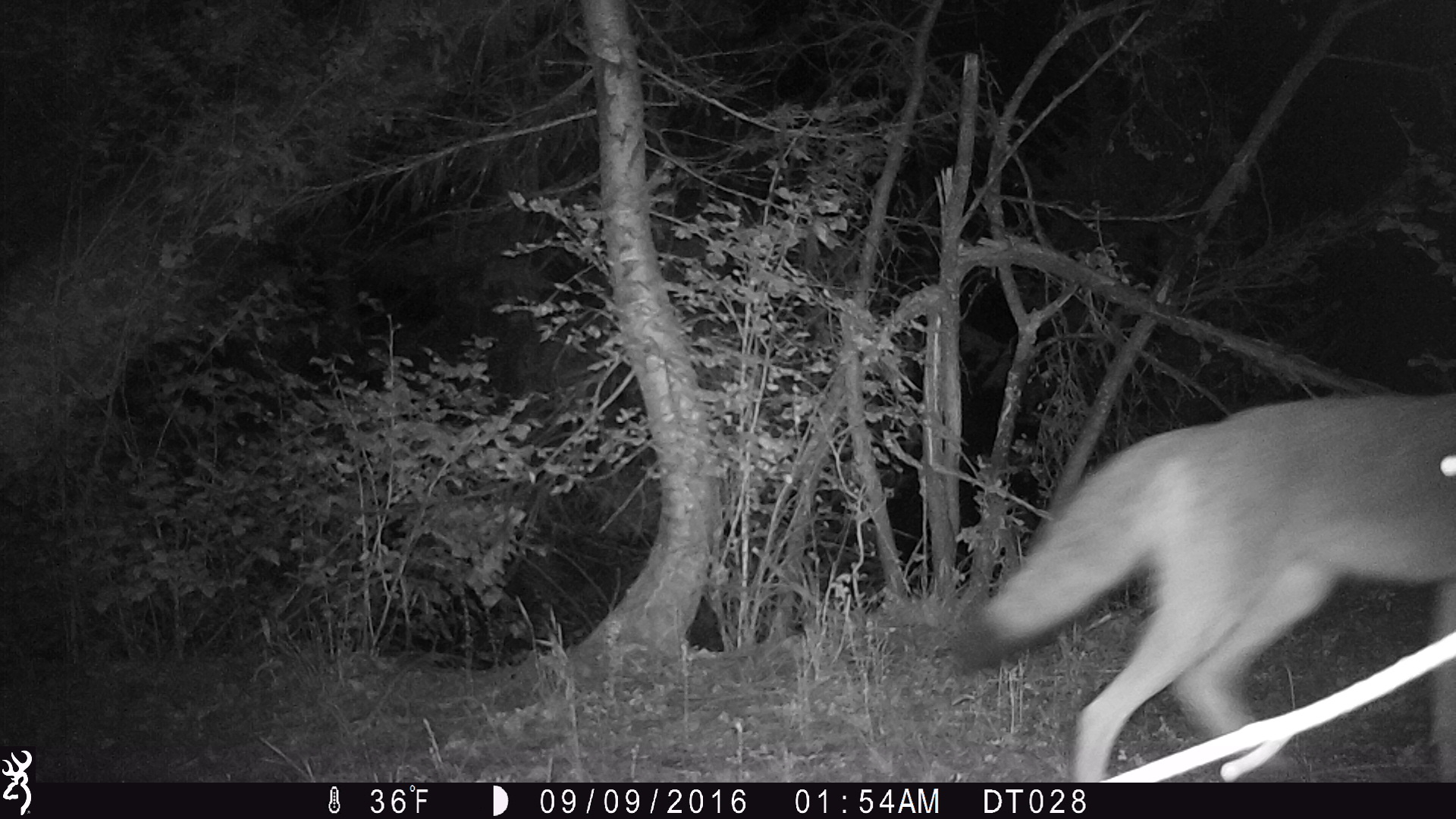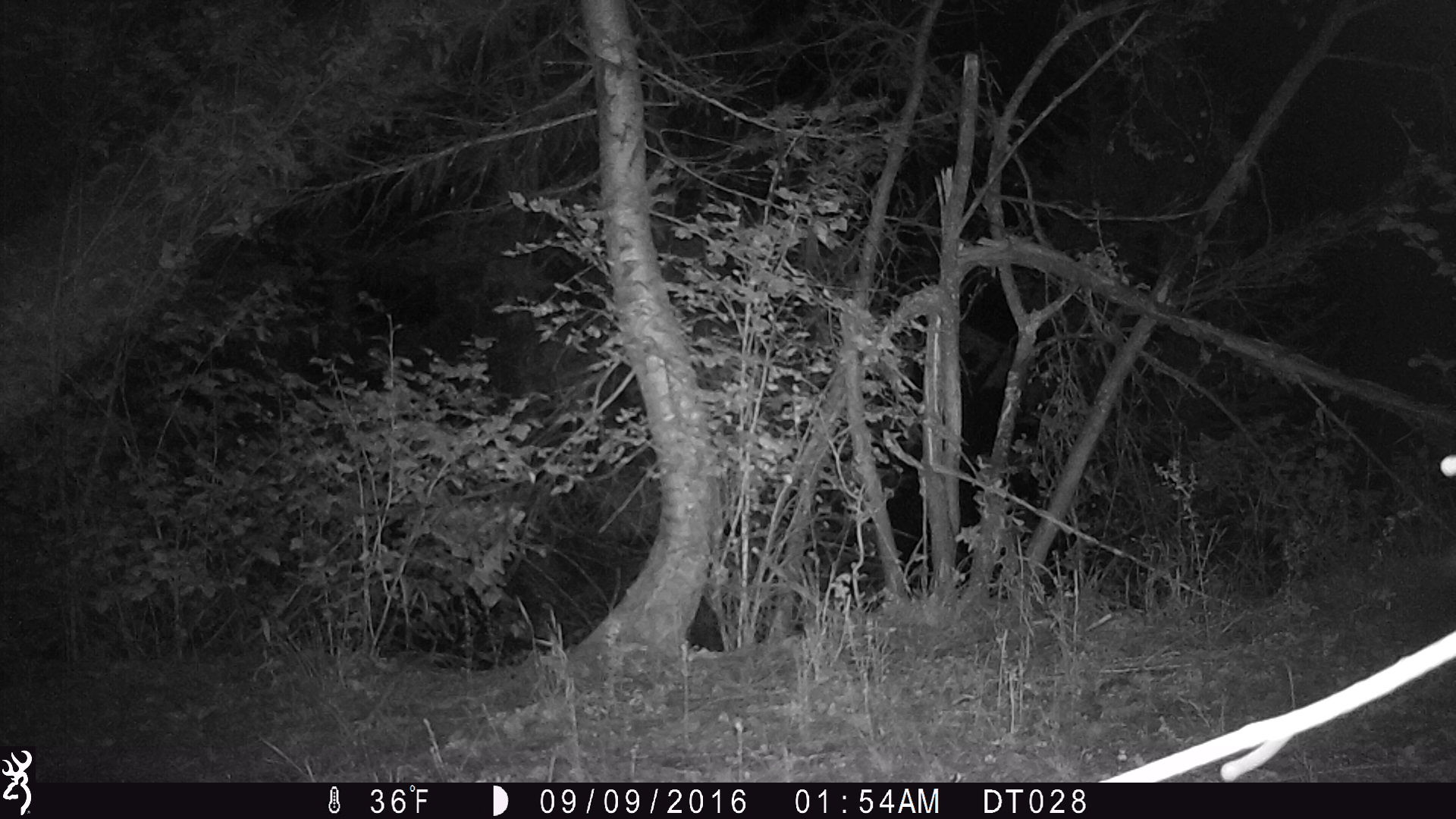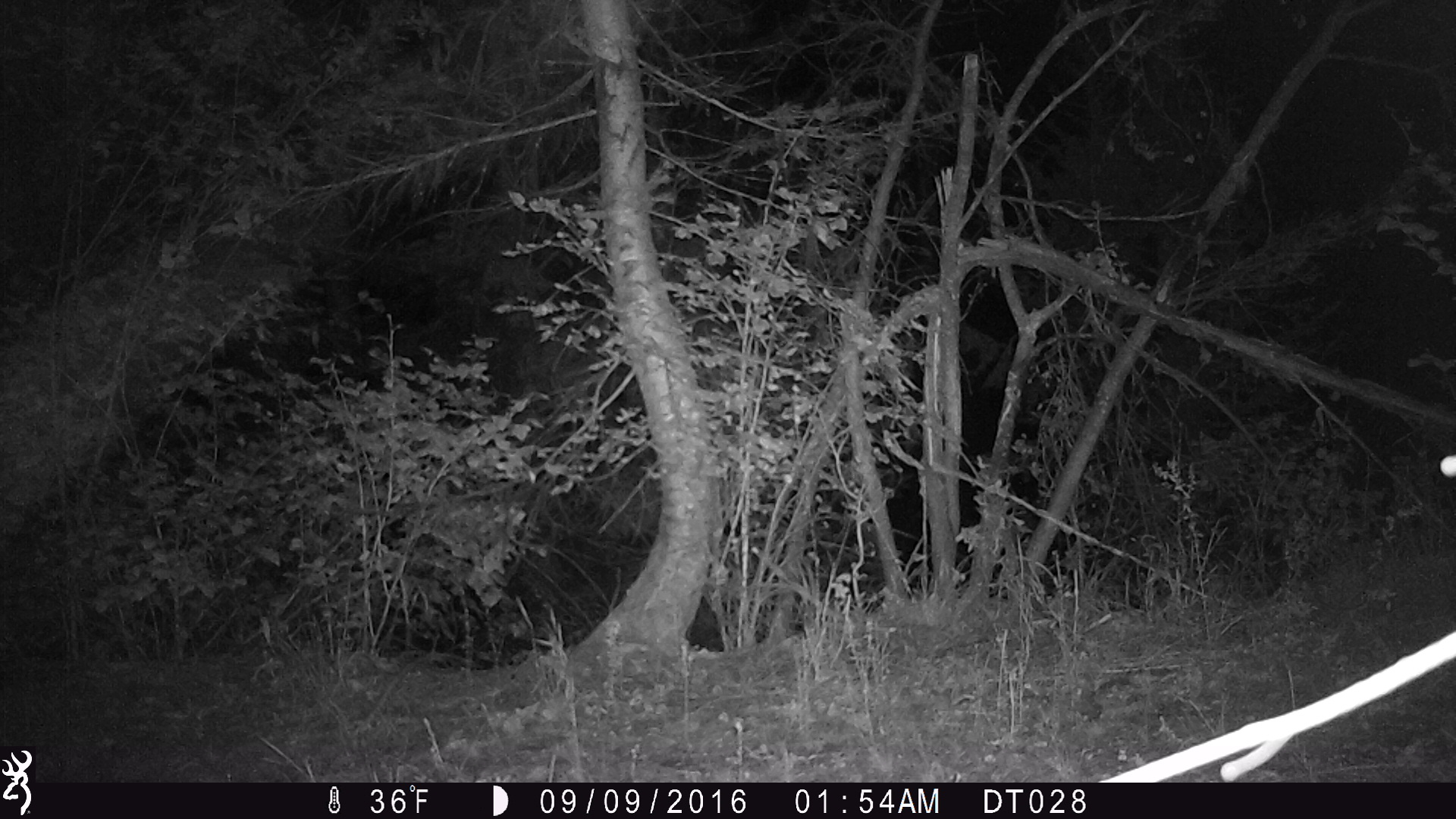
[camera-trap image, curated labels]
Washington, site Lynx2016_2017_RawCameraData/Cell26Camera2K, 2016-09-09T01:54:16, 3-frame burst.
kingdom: Animalia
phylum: Chordata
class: Mammalia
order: Carnivora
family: Canidae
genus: Canis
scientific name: Canis latrans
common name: coyote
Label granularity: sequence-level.